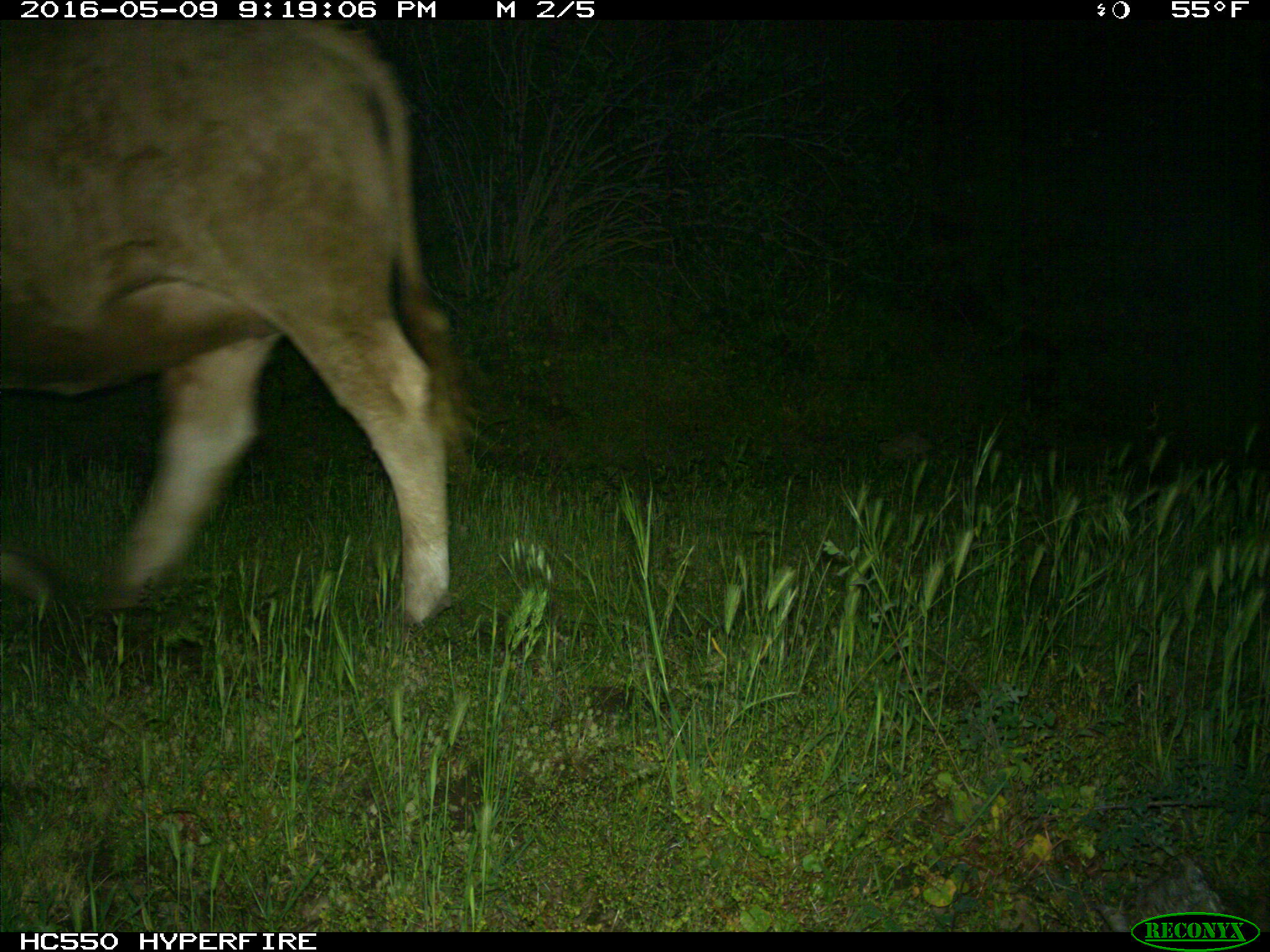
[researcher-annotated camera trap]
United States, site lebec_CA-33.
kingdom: Animalia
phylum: Chordata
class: Mammalia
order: Artiodactyla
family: Bovidae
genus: Bos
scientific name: Bos taurus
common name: domestic cow